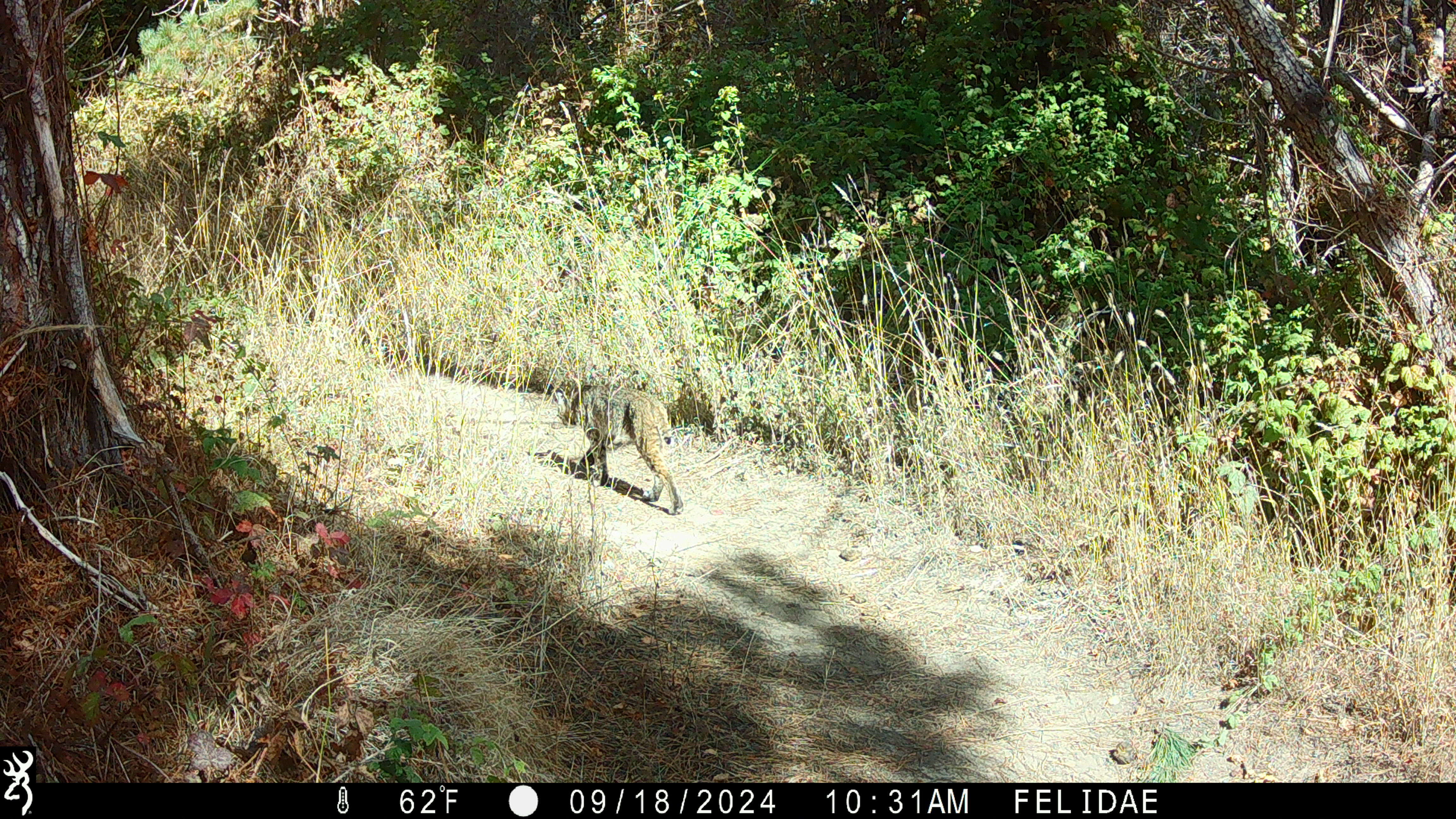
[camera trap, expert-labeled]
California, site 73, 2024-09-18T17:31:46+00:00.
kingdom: Animalia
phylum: Chordata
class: Mammalia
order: Carnivora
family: Felidae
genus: Lynx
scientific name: Lynx rufus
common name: bobcat